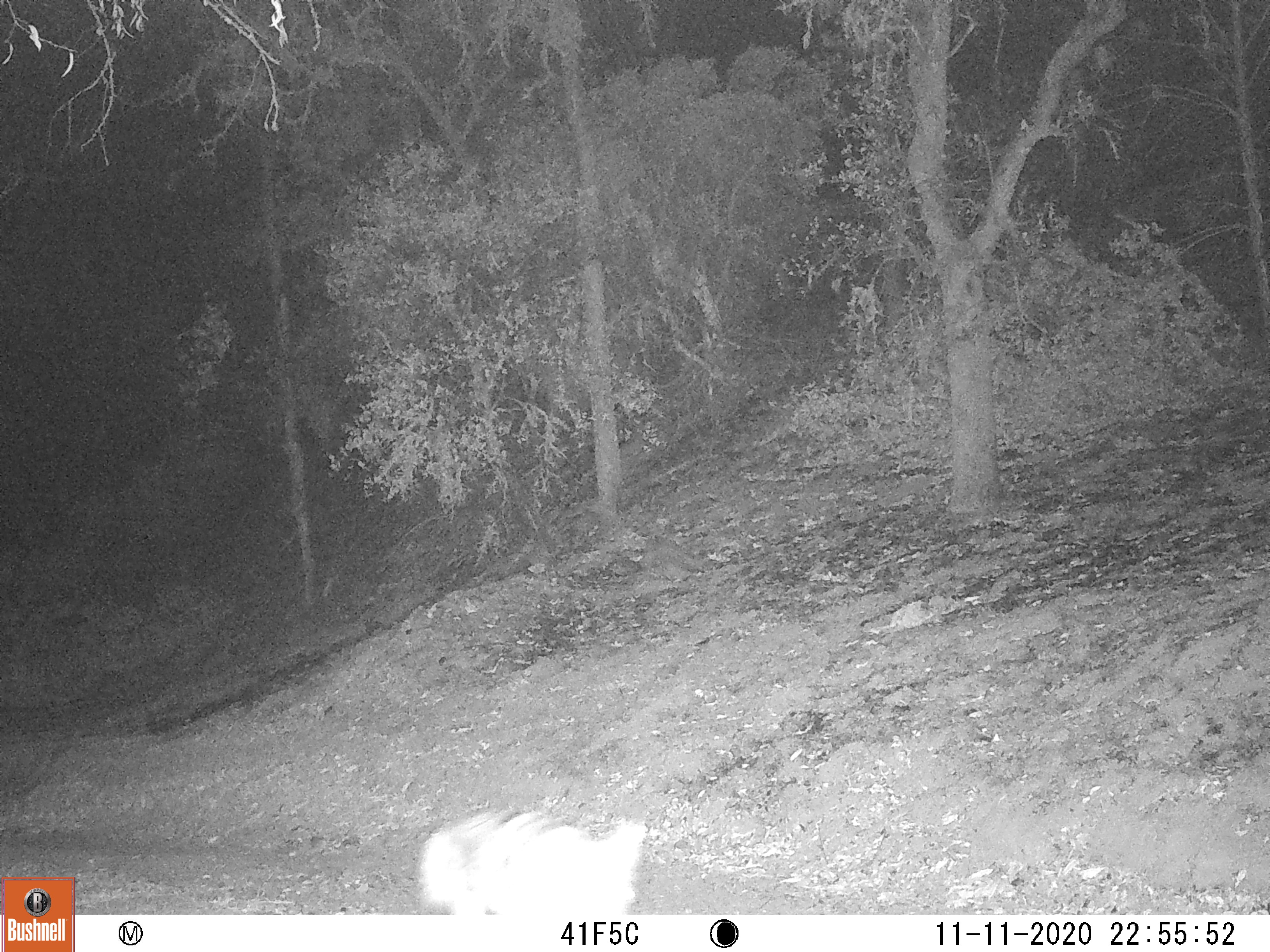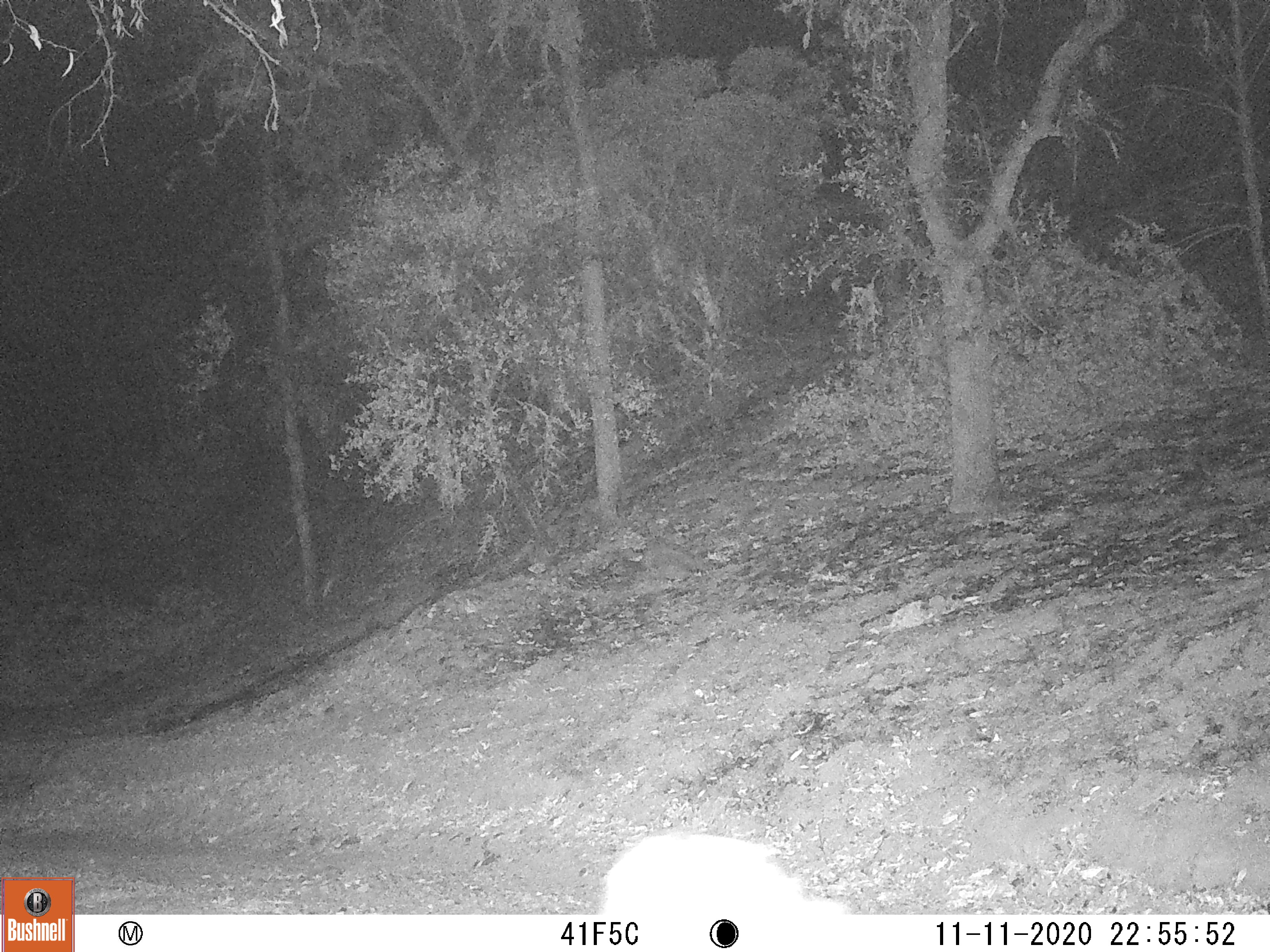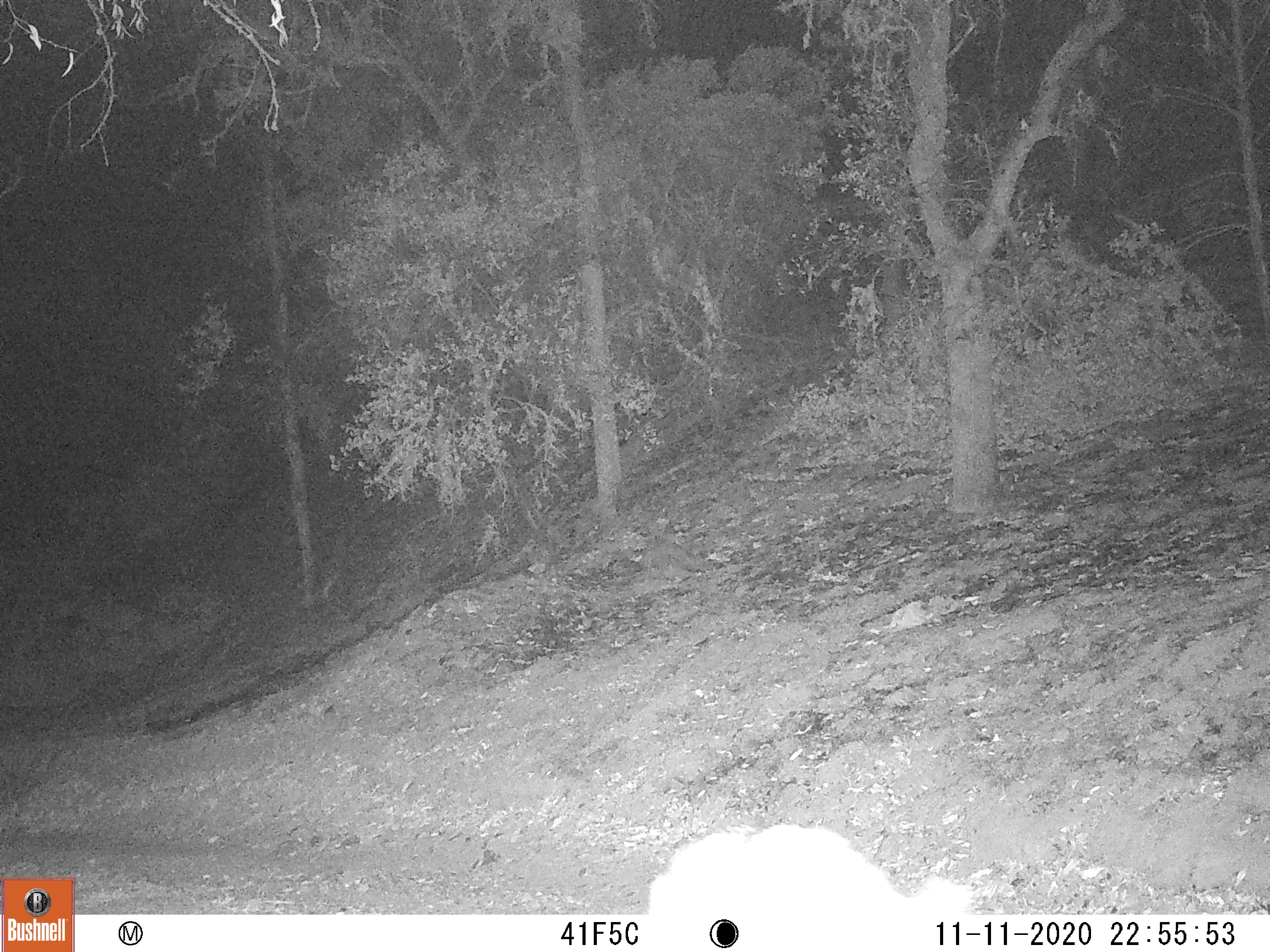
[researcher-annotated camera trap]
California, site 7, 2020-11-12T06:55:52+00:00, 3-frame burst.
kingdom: Animalia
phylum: Chordata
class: Mammalia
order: Carnivora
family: Canidae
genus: Canis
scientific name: Canis latrans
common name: coyote